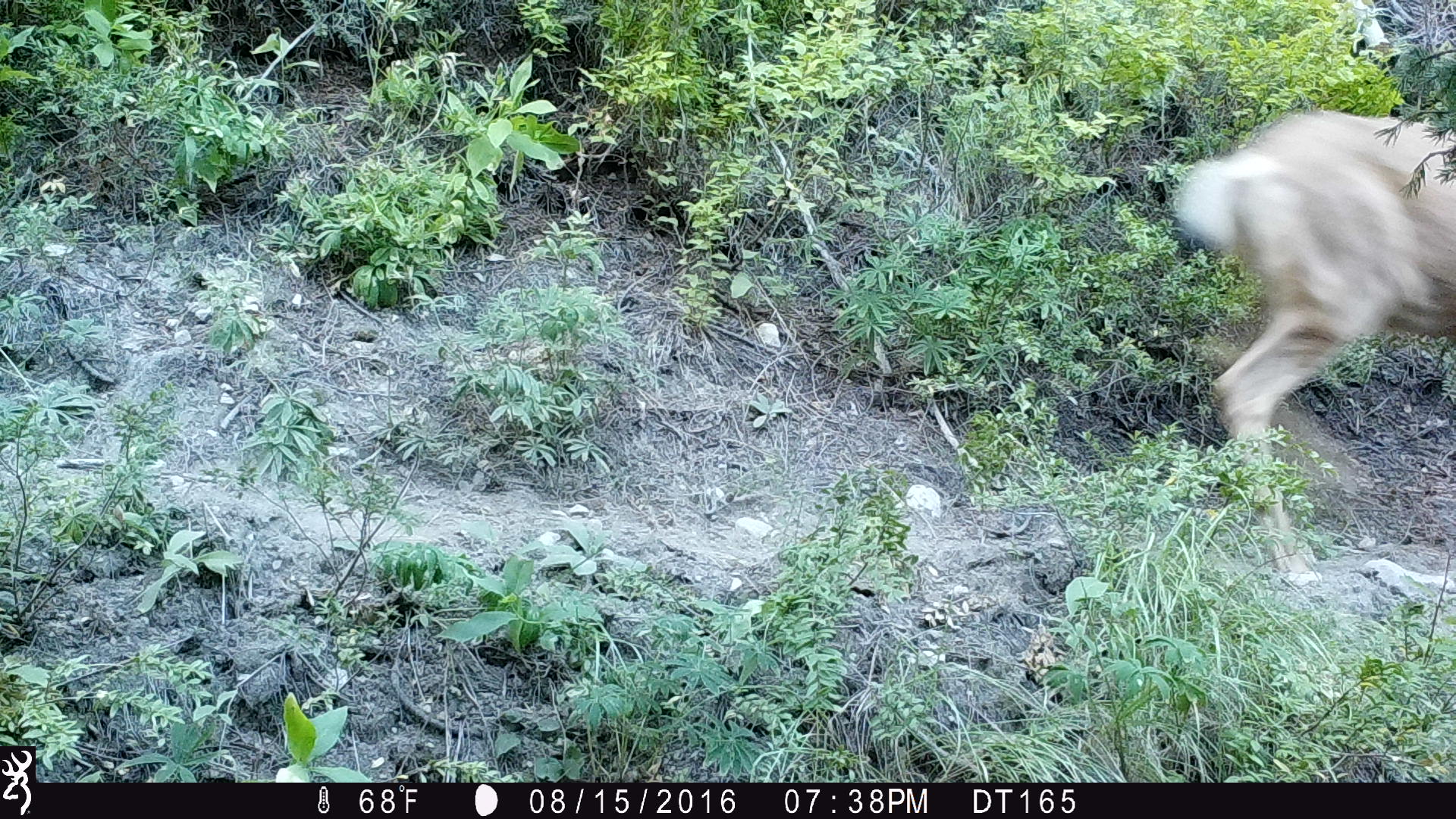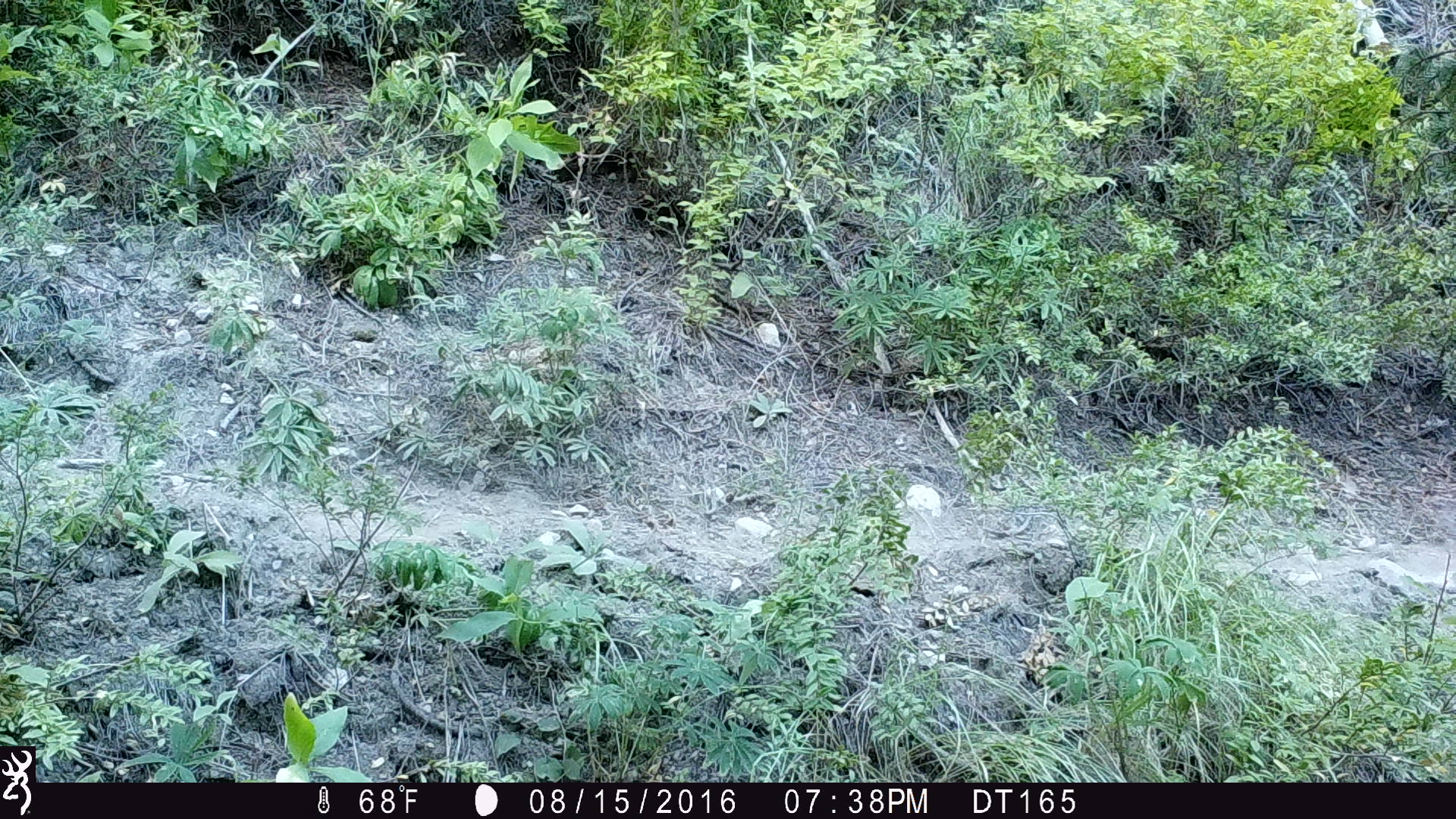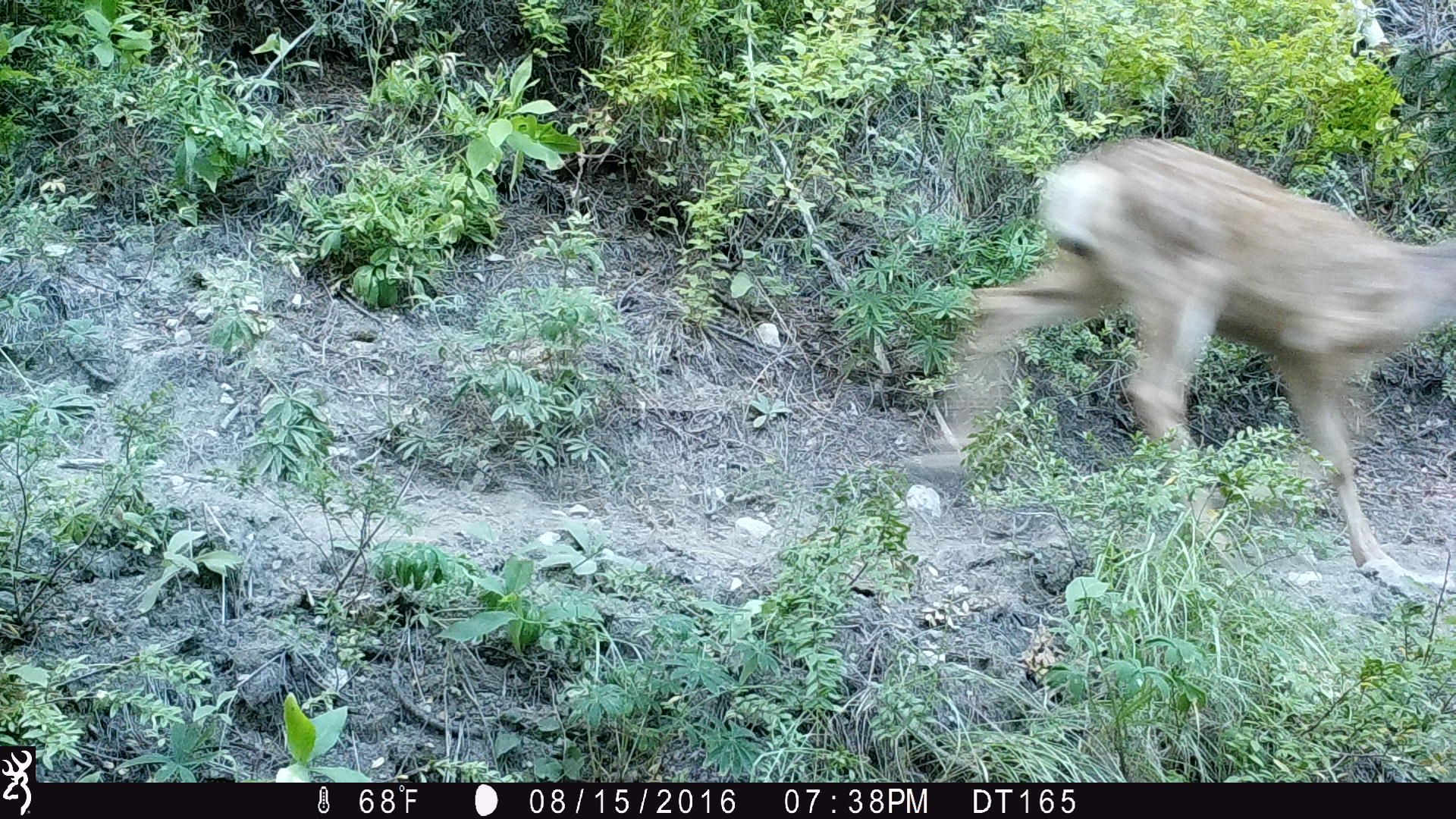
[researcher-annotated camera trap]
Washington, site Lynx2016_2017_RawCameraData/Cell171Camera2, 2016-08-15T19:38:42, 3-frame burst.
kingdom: Animalia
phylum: Chordata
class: Mammalia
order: Artiodactyla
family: Cervidae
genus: Odocoileus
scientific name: Odocoileus hemionus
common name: mule deer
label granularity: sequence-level